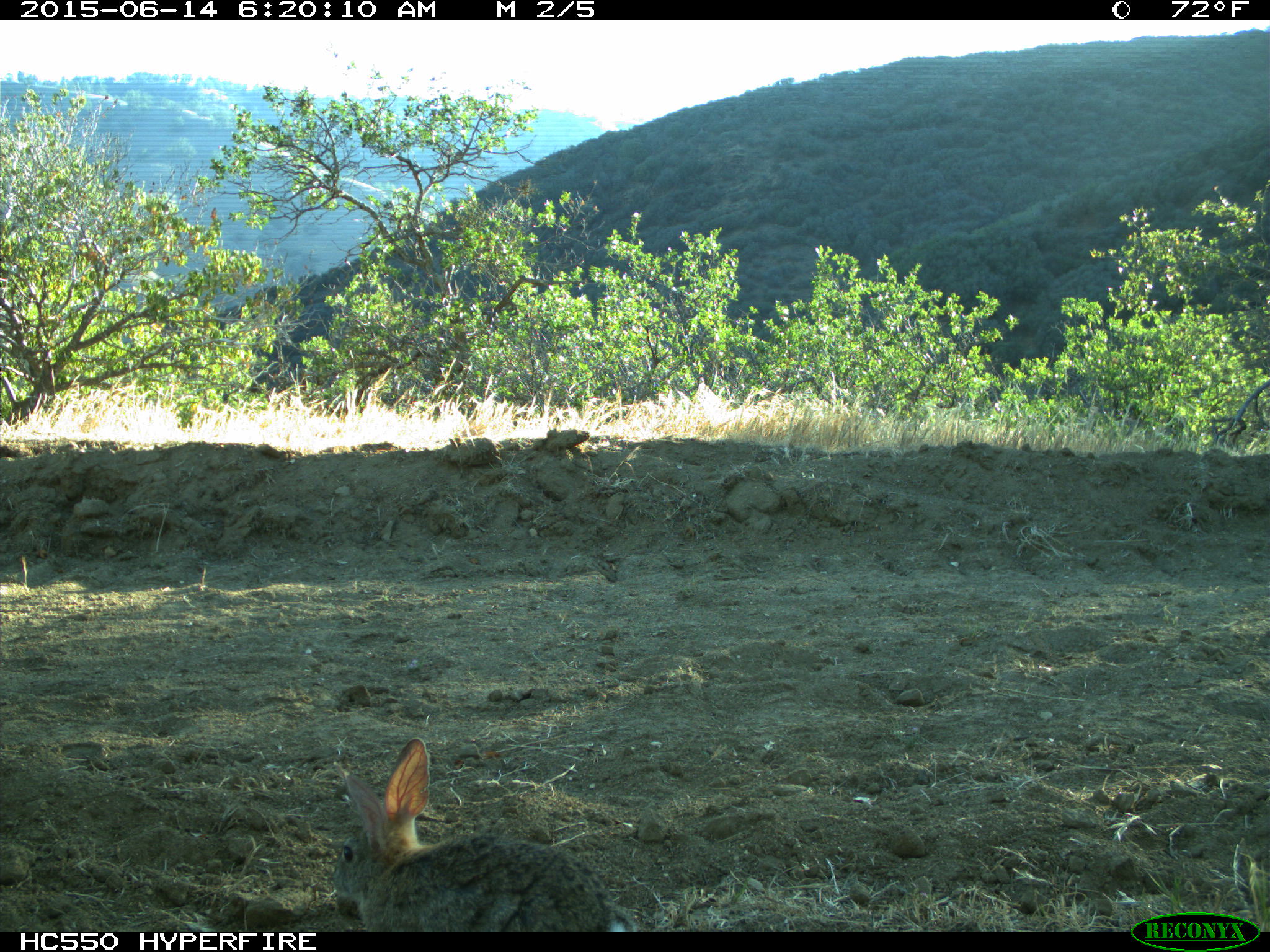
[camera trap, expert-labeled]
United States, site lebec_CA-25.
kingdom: Animalia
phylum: Chordata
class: Mammalia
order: Lagomorpha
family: Leporidae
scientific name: Leporidae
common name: rabbits and hares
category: unidentified rabbit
Unidentified rabbit (rabbits and hares) (Leporidae).